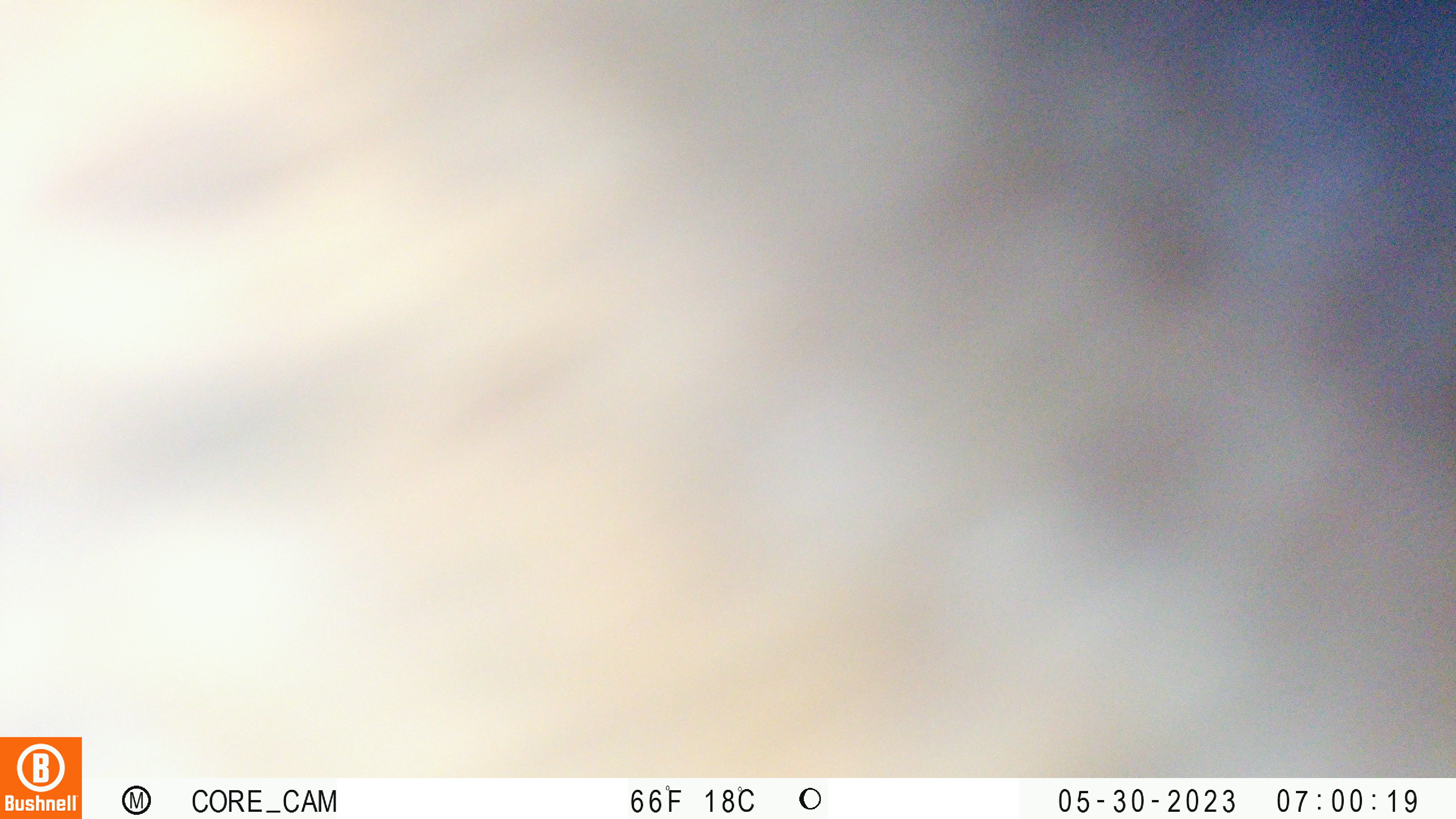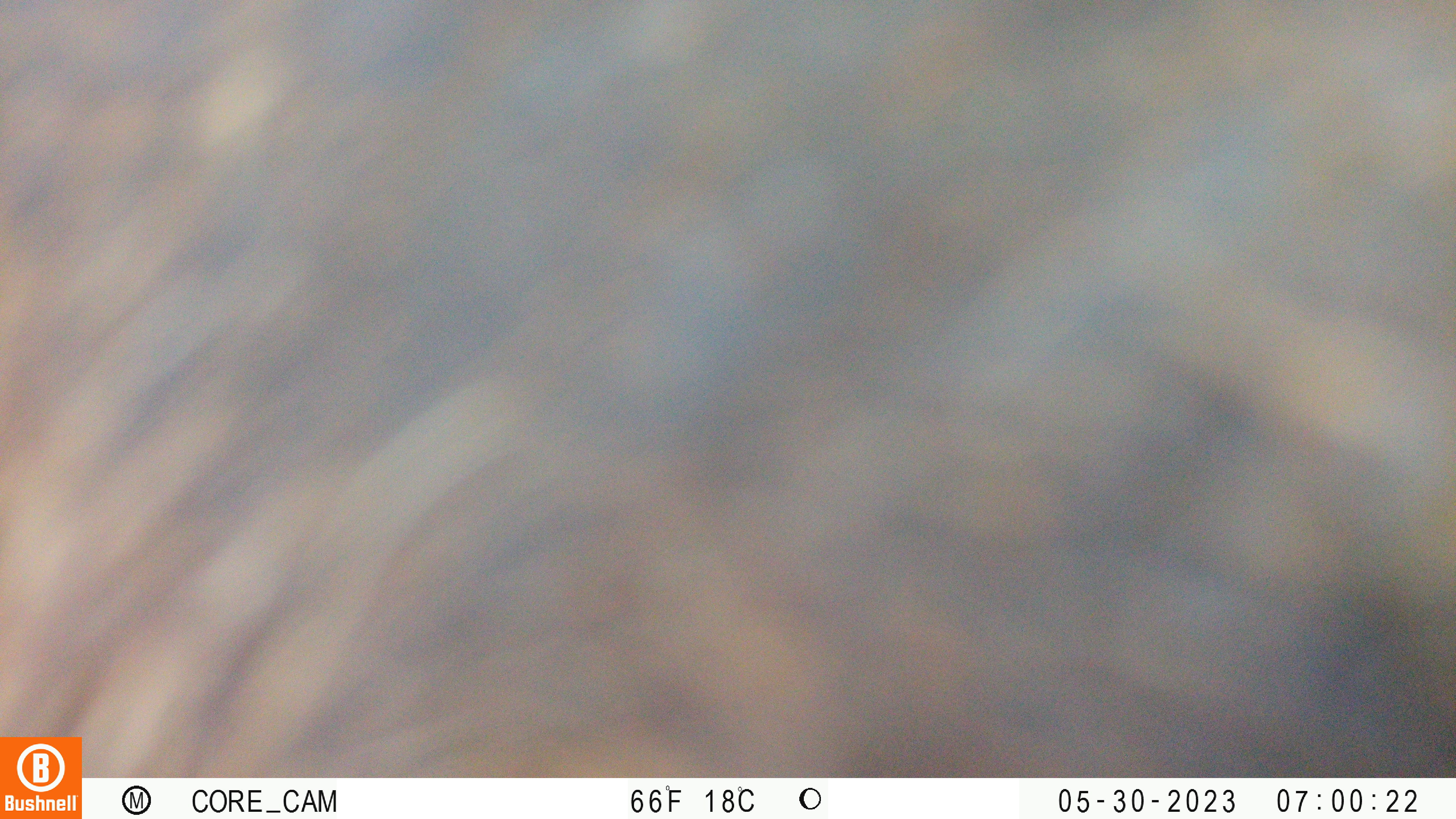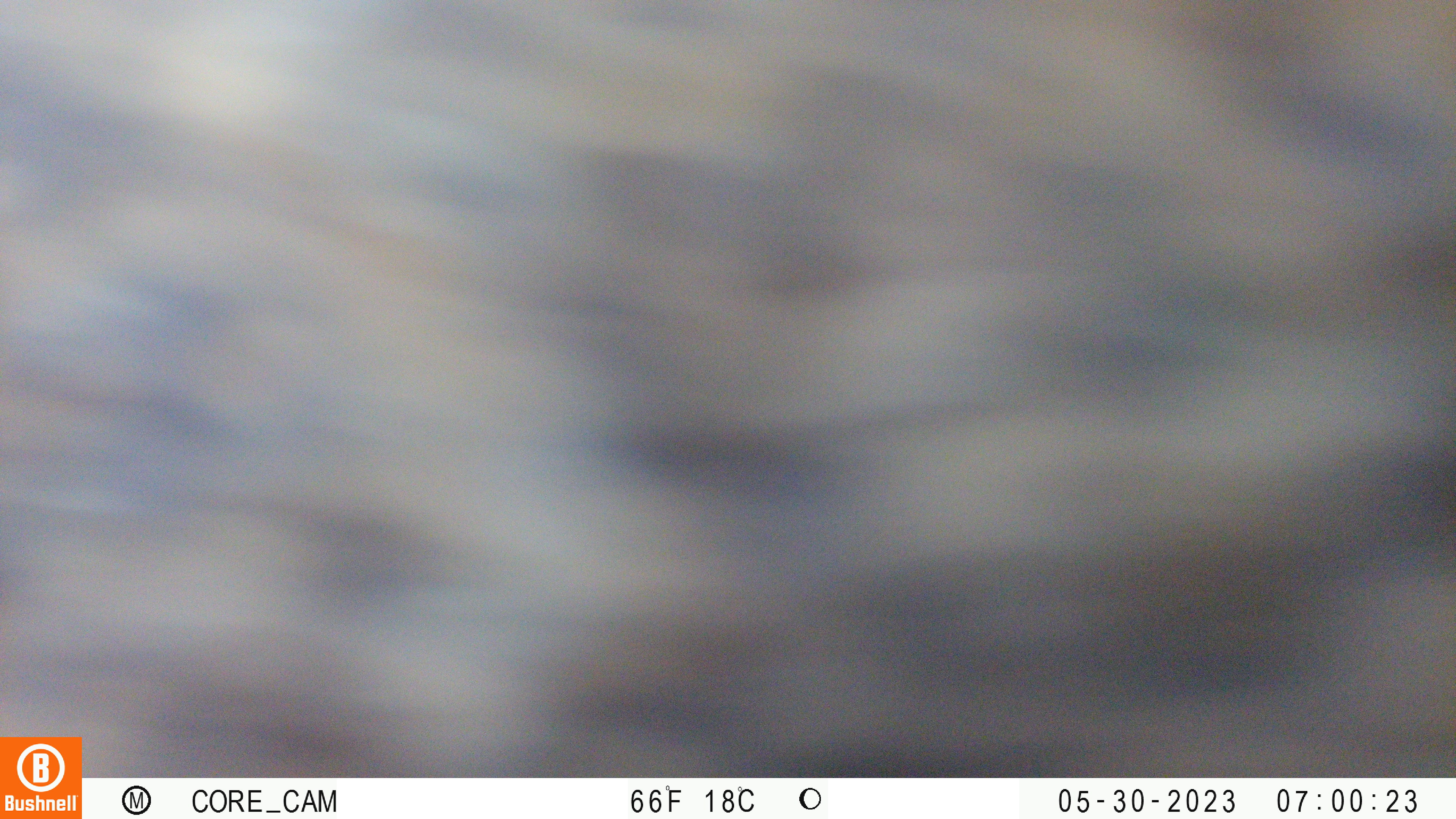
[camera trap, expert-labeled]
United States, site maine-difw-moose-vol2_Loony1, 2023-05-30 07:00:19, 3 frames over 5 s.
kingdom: Animalia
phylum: Chordata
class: Mammalia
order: Artiodactyla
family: Cervidae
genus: Alces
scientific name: Alces alces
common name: moose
Moose (Alces alces).